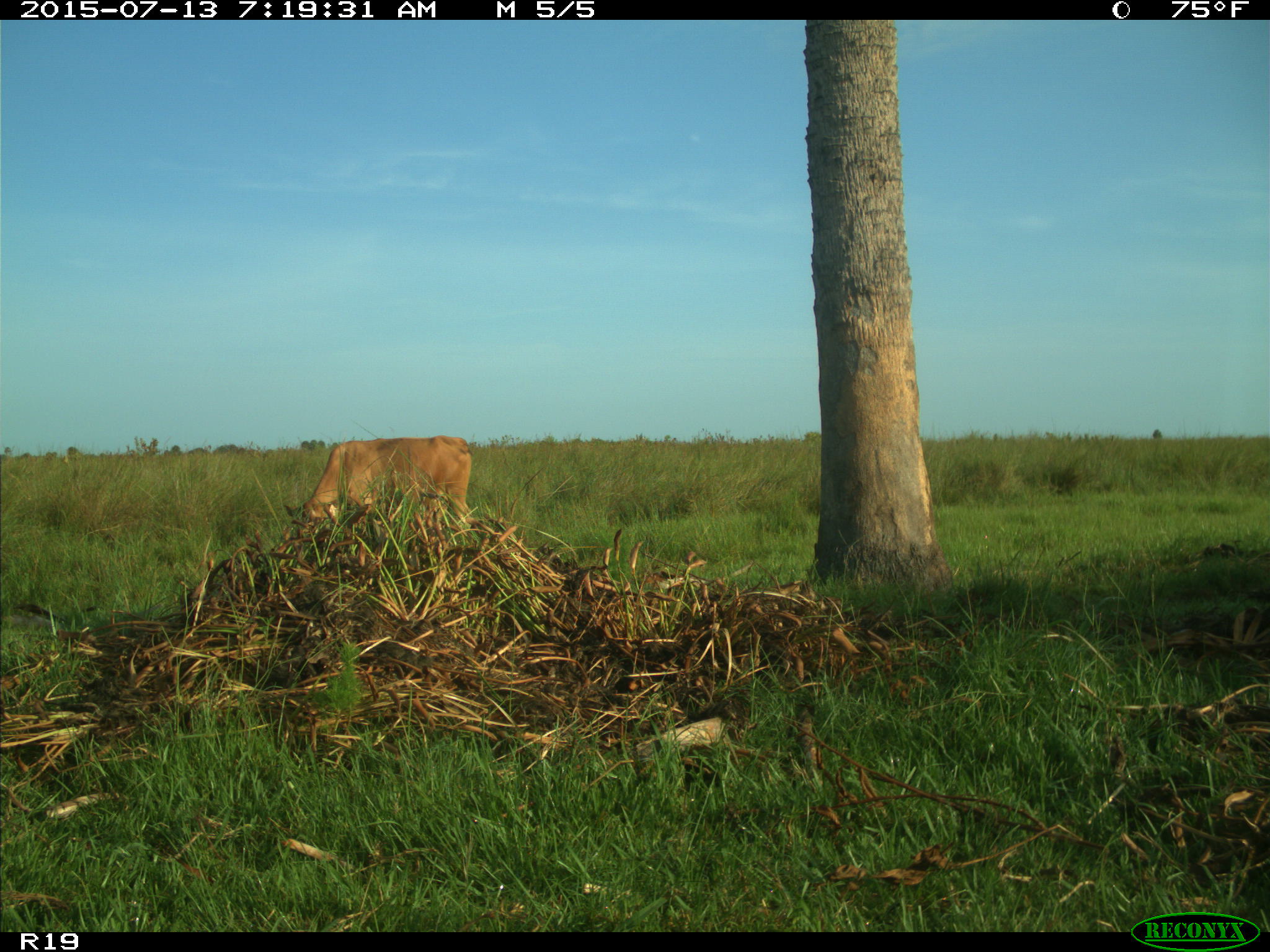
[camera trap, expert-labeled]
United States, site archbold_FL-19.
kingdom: Animalia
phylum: Chordata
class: Mammalia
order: Artiodactyla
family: Bovidae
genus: Bos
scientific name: Bos taurus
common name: domestic cow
Bos taurus (domestic cow).